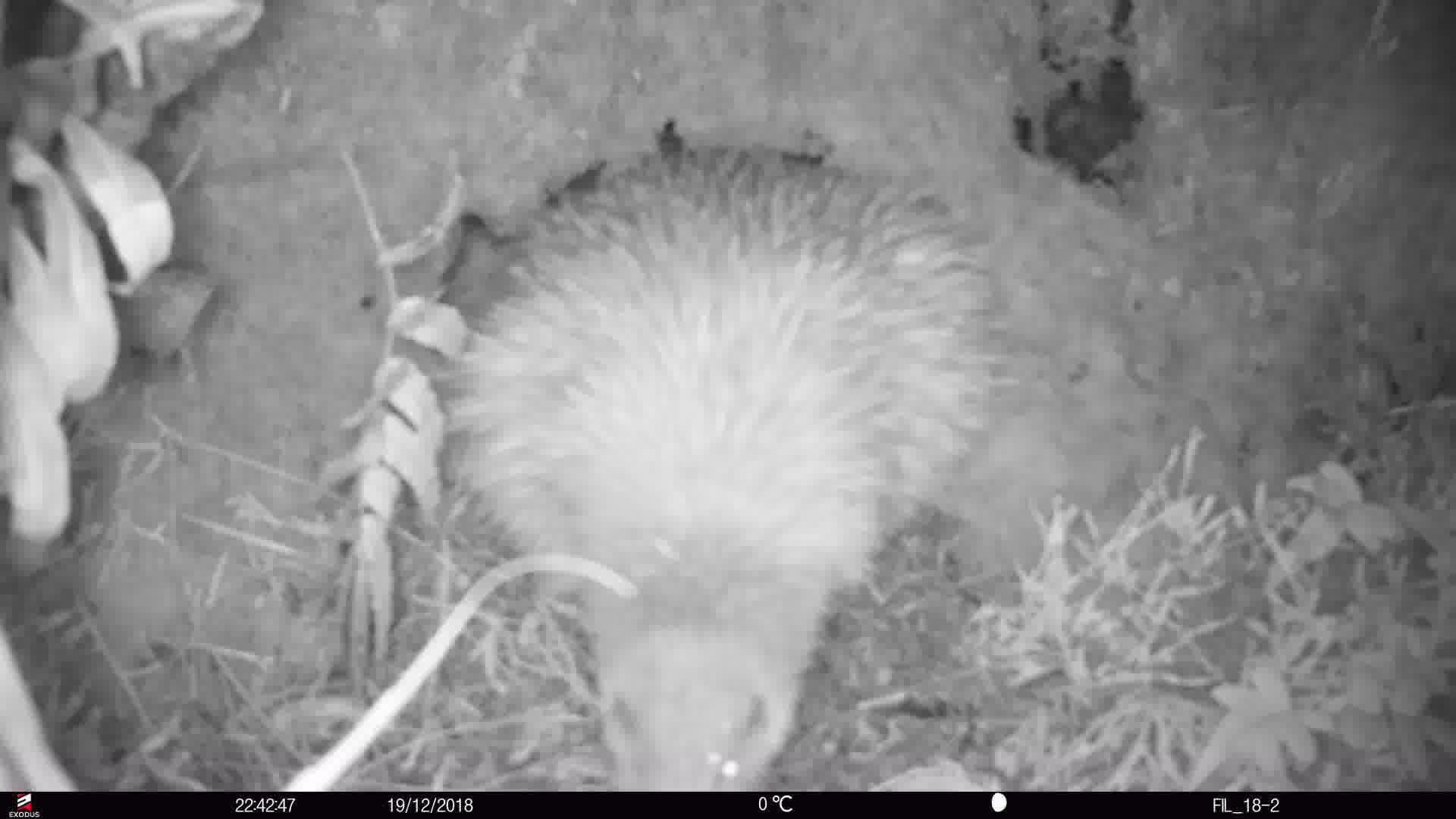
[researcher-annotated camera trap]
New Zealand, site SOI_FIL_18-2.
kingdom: Animalia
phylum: Chordata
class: Aves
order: Apterygiformes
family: Apterygidae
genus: Apteryx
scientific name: Apteryx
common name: kiwi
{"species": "kiwi (Apteryx)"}